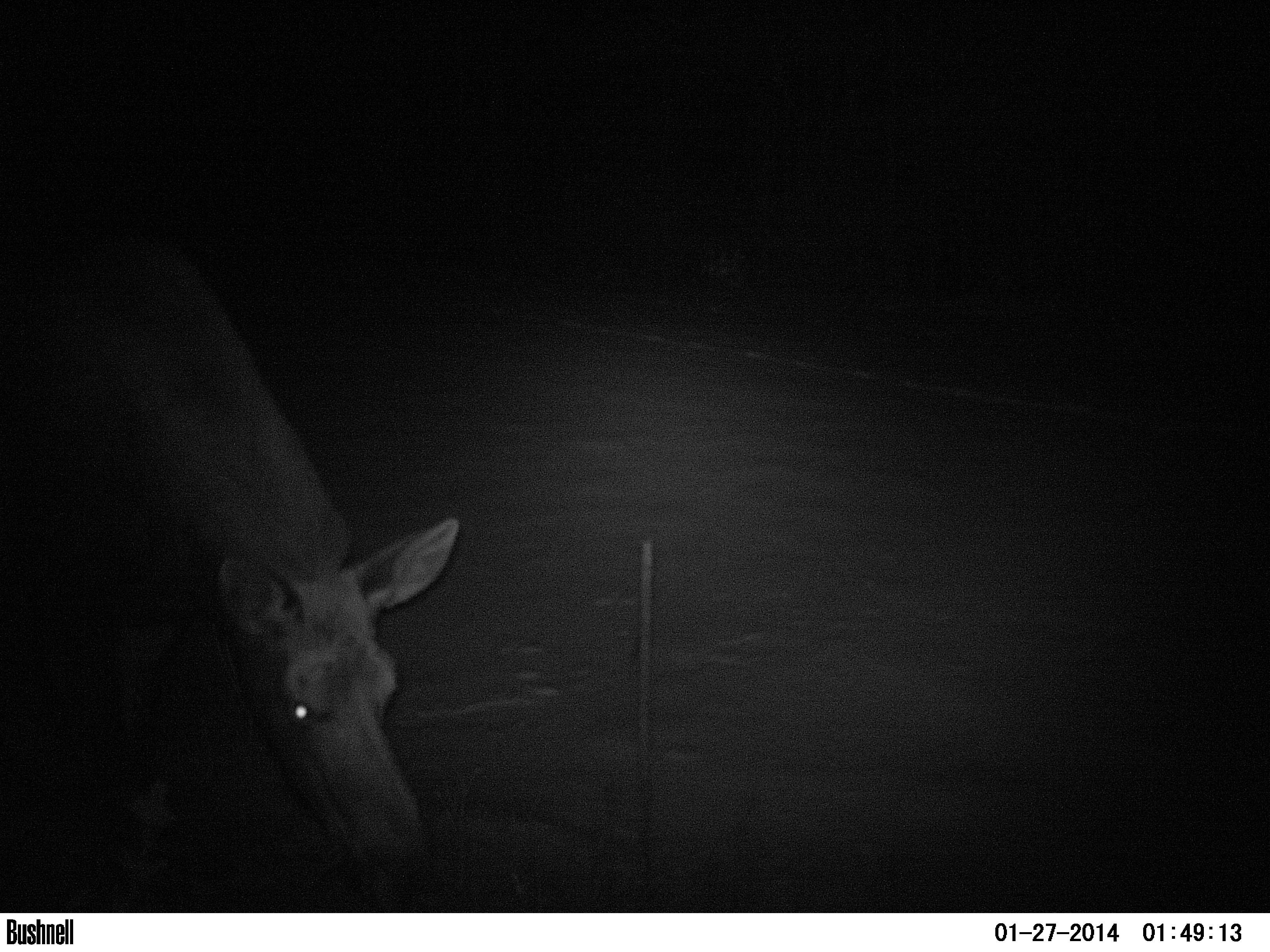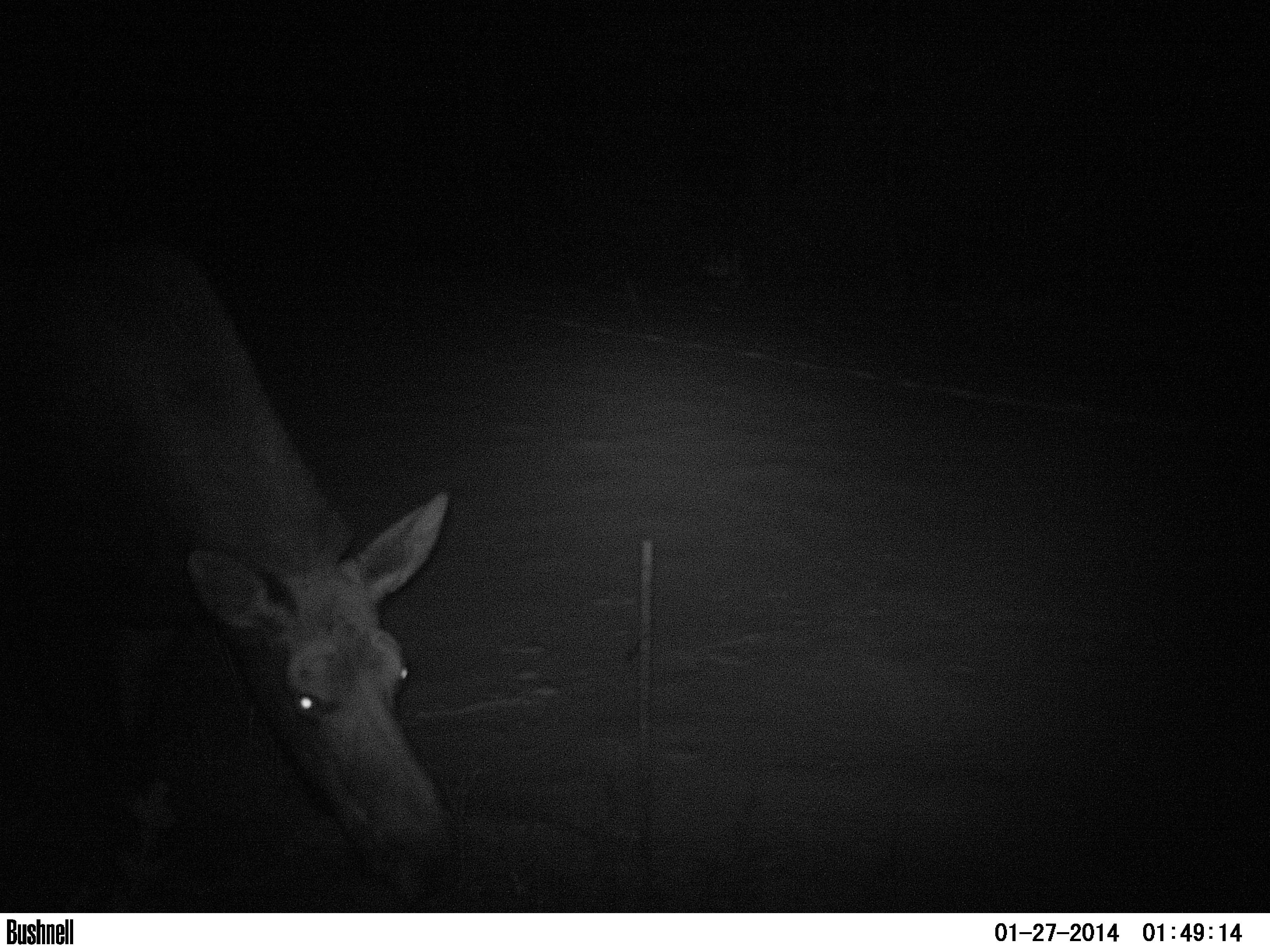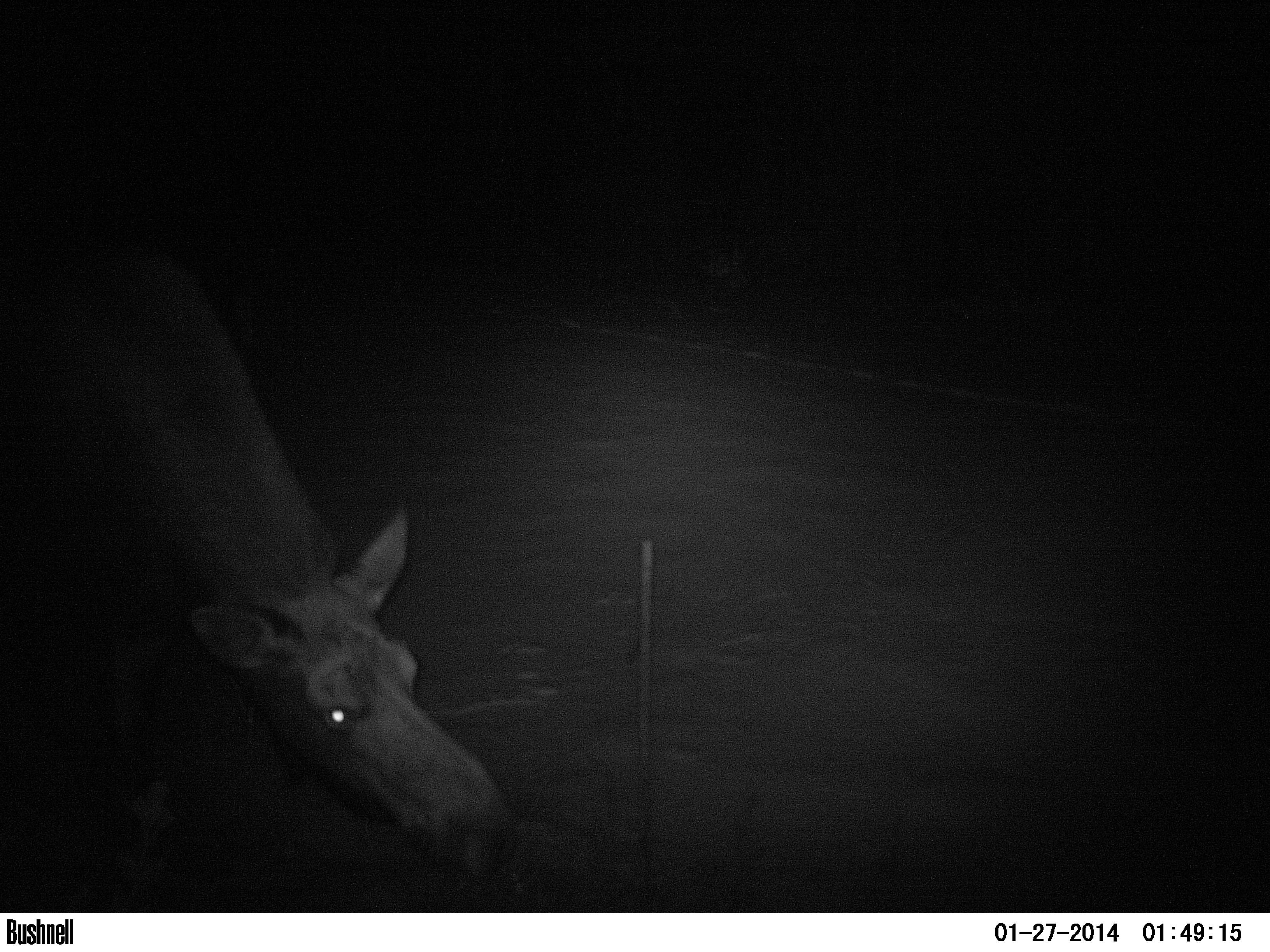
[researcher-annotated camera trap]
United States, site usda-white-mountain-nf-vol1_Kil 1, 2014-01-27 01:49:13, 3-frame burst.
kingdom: Animalia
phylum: Chordata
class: Mammalia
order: Artiodactyla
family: Cervidae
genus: Alces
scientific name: Alces alces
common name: moose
Moose (Alces alces).